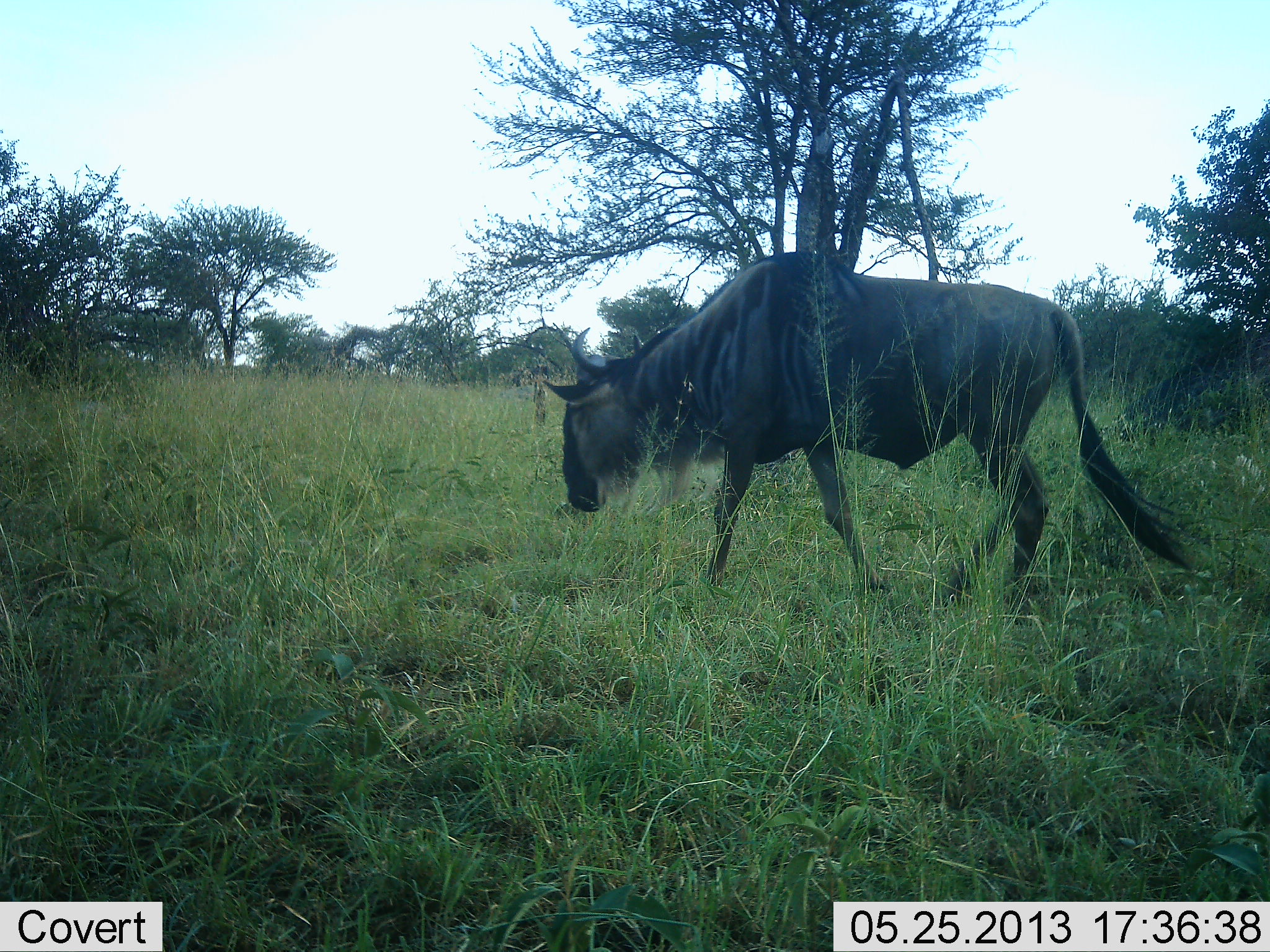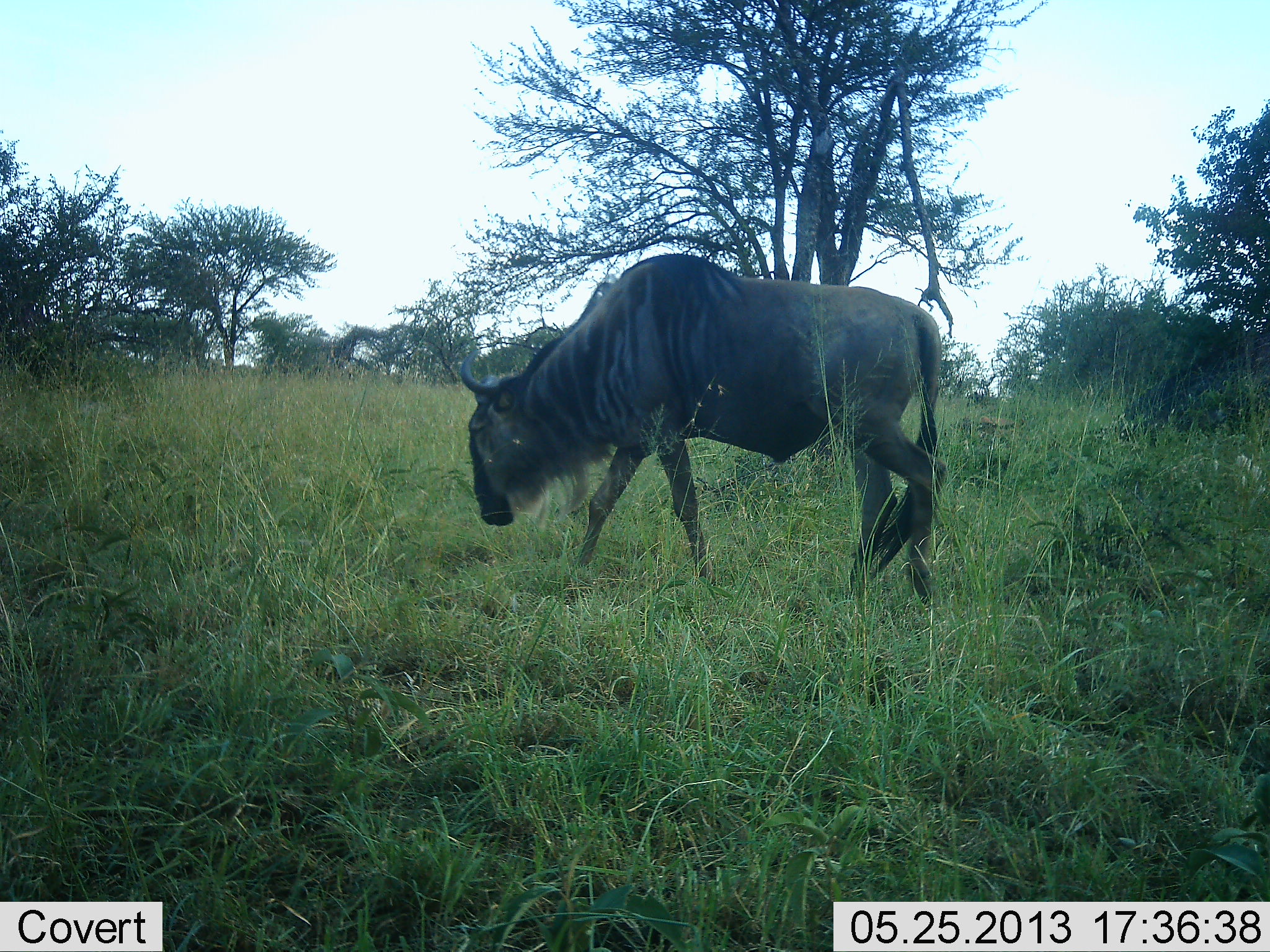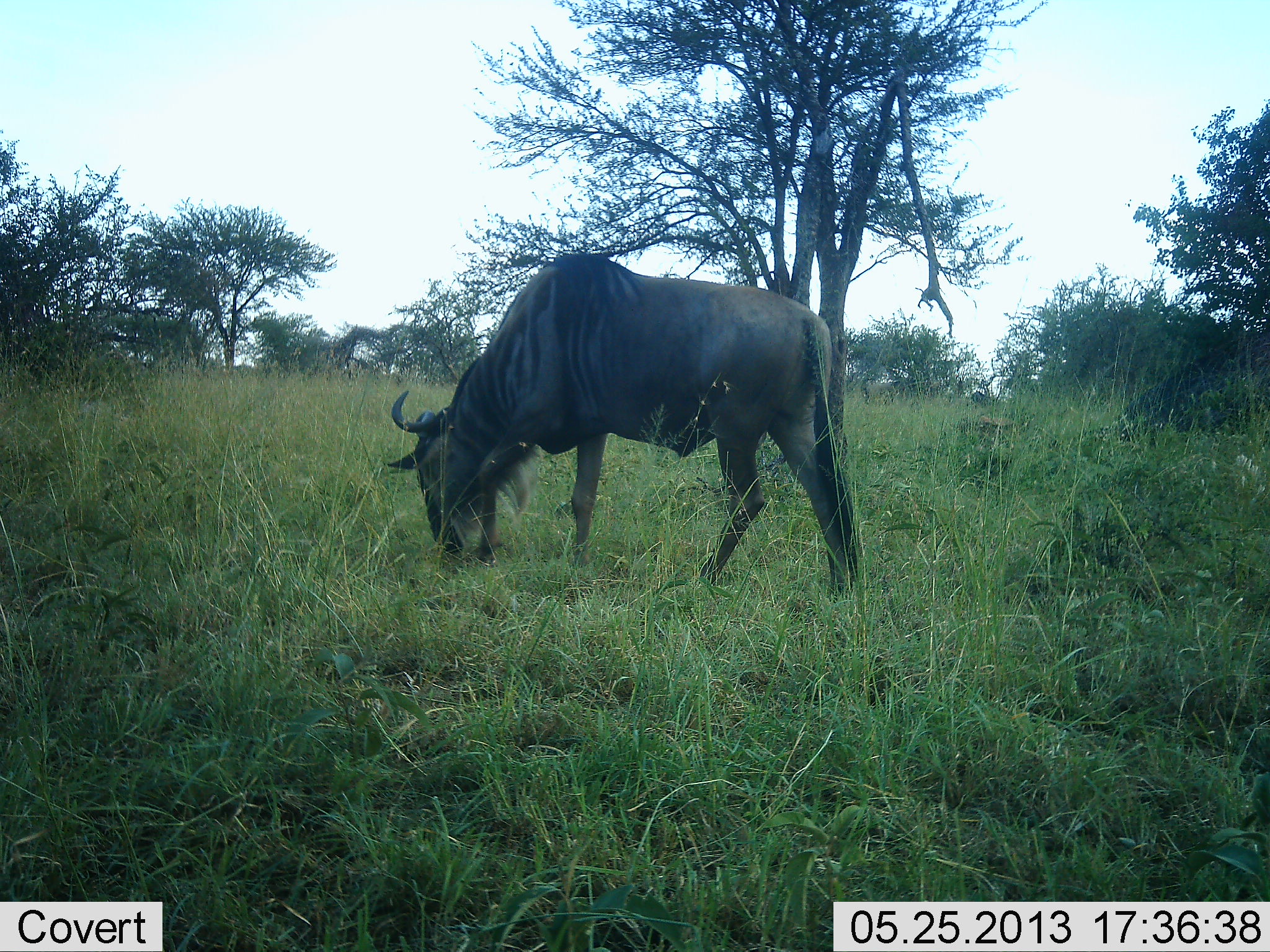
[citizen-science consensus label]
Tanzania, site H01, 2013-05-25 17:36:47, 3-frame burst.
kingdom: Animalia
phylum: Chordata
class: Mammalia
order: Artiodactyla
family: Bovidae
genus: Connochaetes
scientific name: Connochaetes taurinus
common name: blue wildebeest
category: wildebeest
Wildebeest (blue wildebeest) (Connochaetes taurinus), count 1. Behavior (volunteer vote fractions): standing 10%, resting 0%, moving 90%, interacting 0%. Young present (vote fraction): 0%. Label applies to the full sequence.